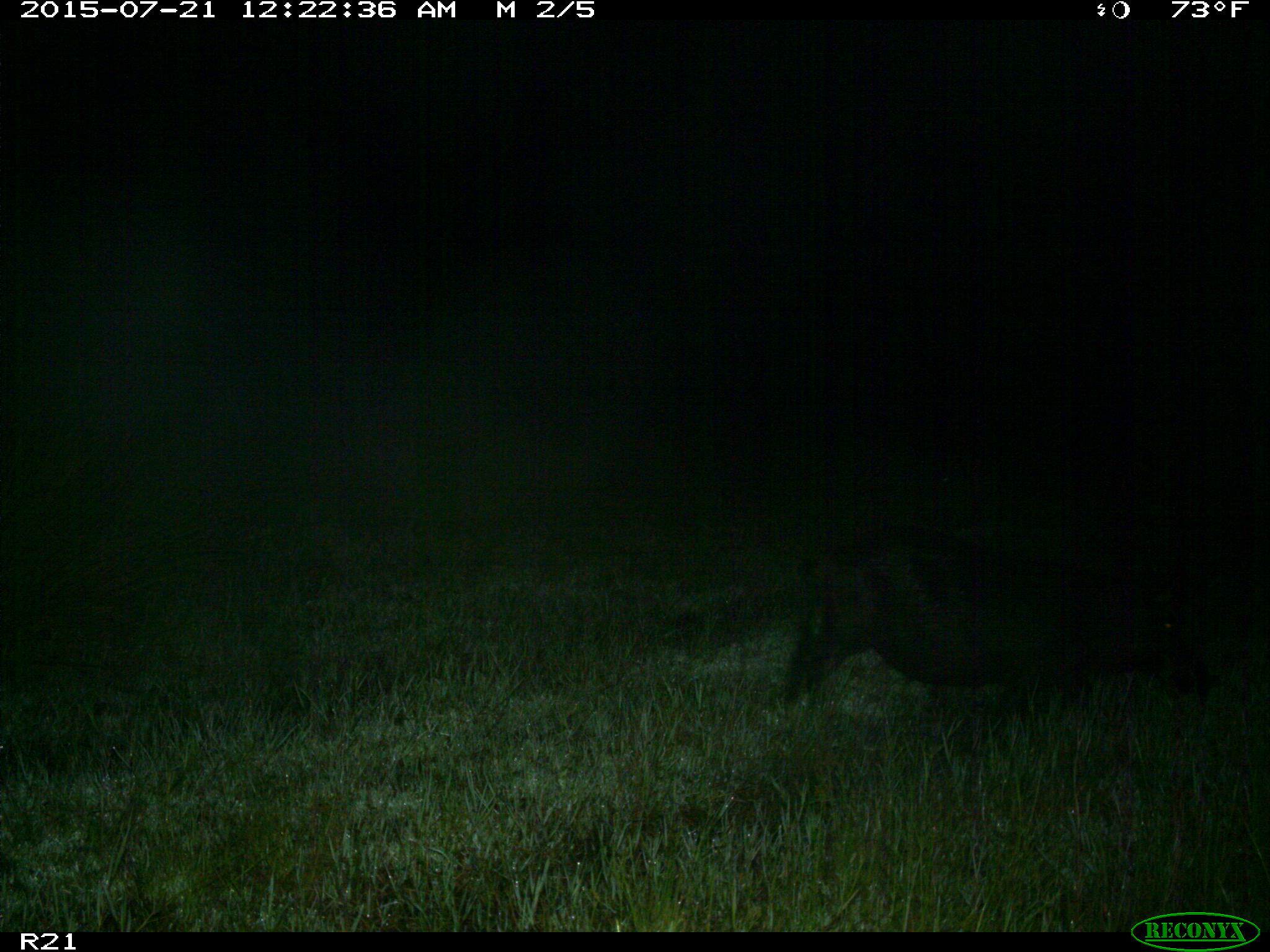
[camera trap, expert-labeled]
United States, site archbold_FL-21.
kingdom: Animalia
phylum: Chordata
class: Mammalia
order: Artiodactyla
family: Suidae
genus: Sus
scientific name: Sus scrofa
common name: wild boar